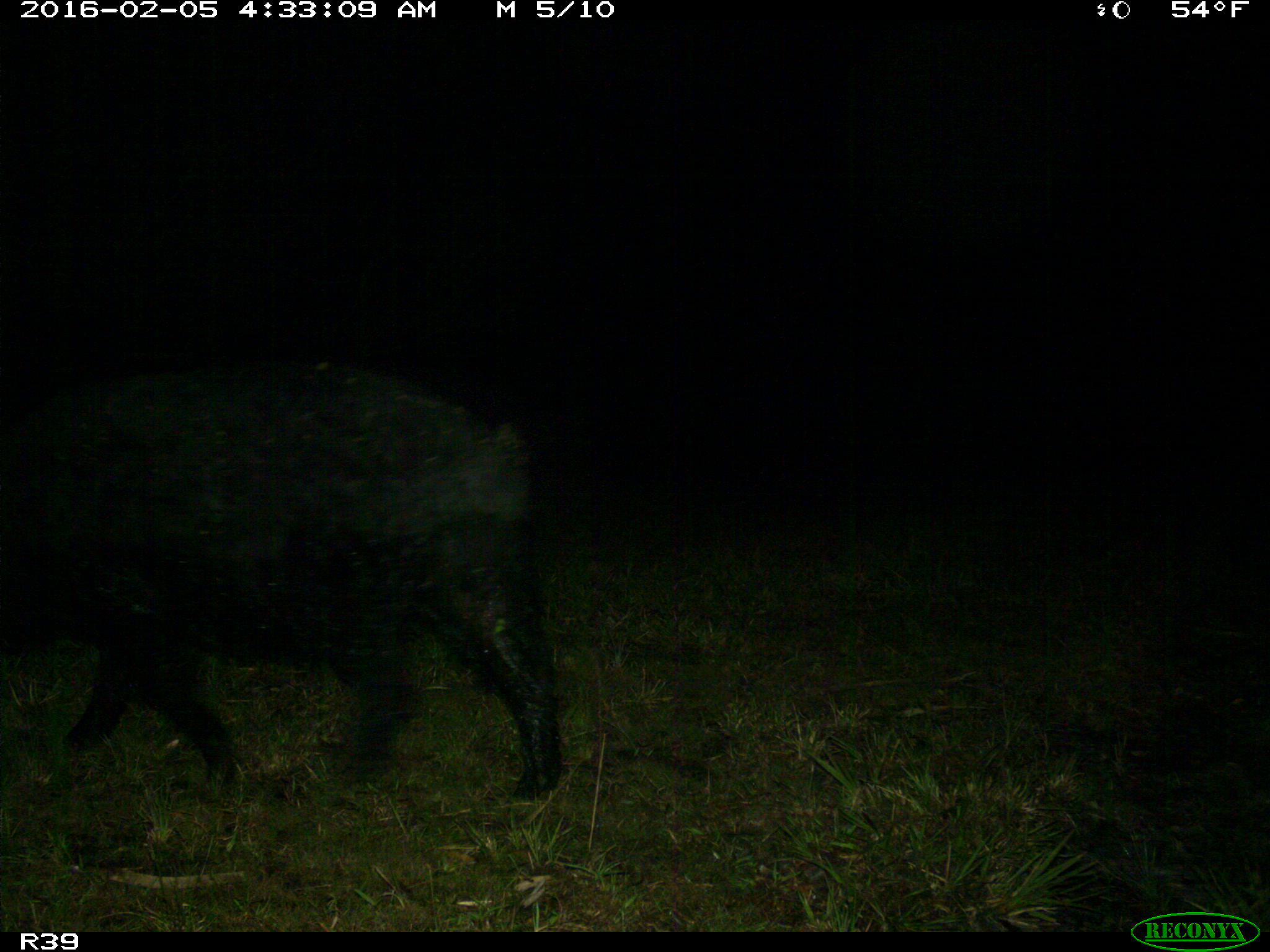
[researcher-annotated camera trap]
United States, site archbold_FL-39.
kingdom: Animalia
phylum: Chordata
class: Mammalia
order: Artiodactyla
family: Suidae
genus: Sus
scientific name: Sus scrofa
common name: wild boar